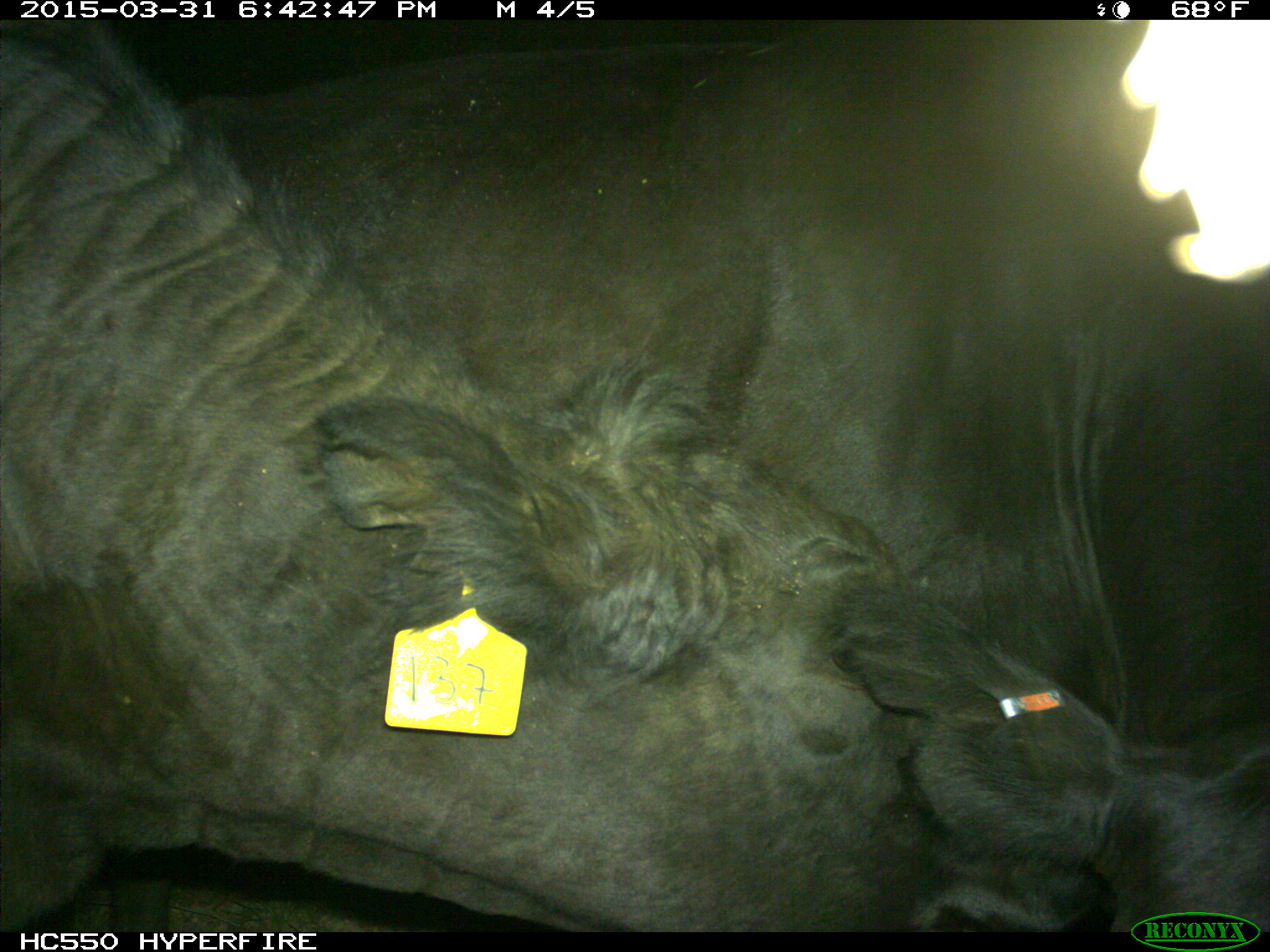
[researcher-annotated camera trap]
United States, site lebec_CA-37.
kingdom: Animalia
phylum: Chordata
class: Mammalia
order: Artiodactyla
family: Bovidae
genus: Bos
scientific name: Bos taurus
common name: domestic cow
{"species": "Bos taurus (domestic cow)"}